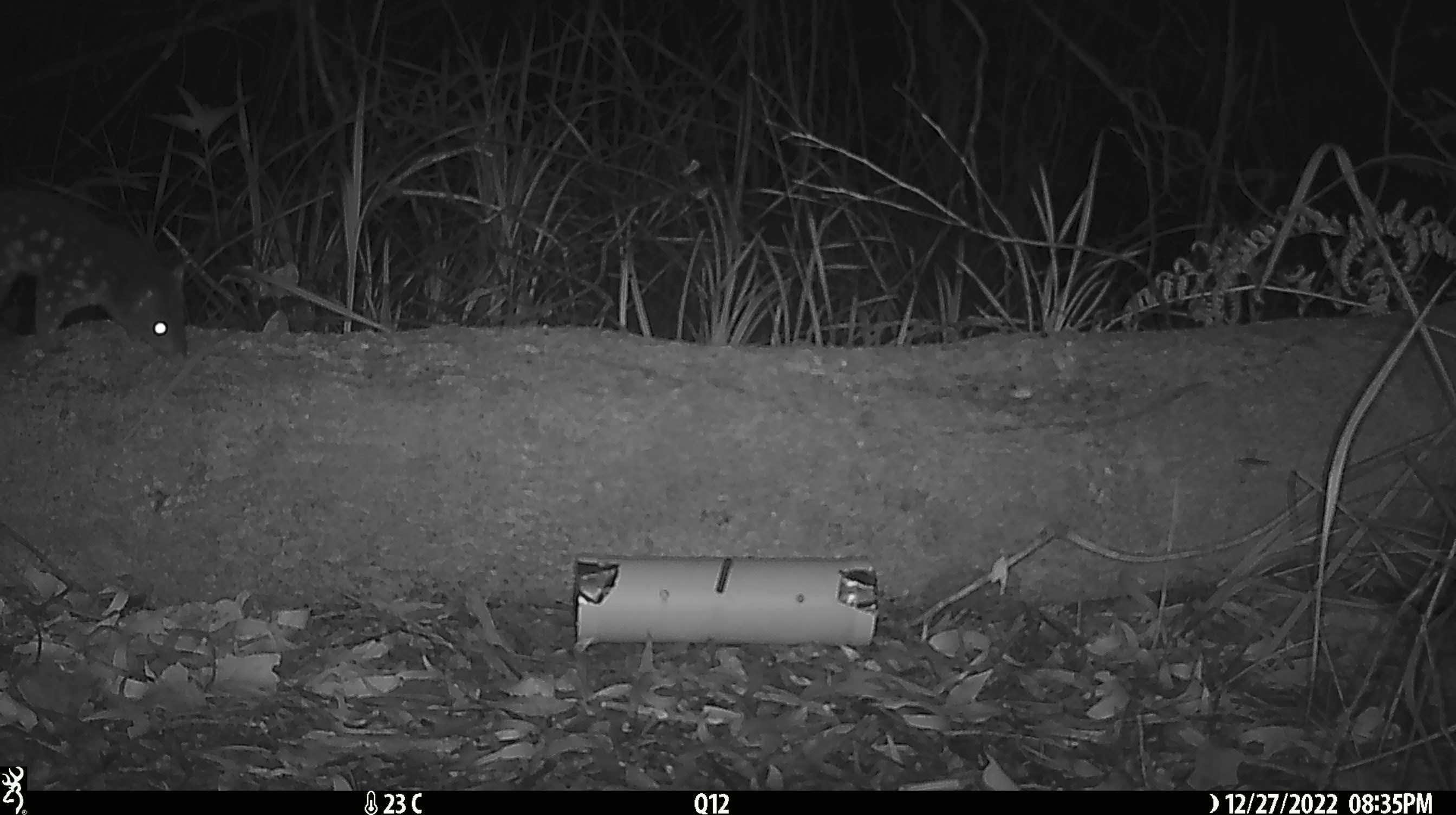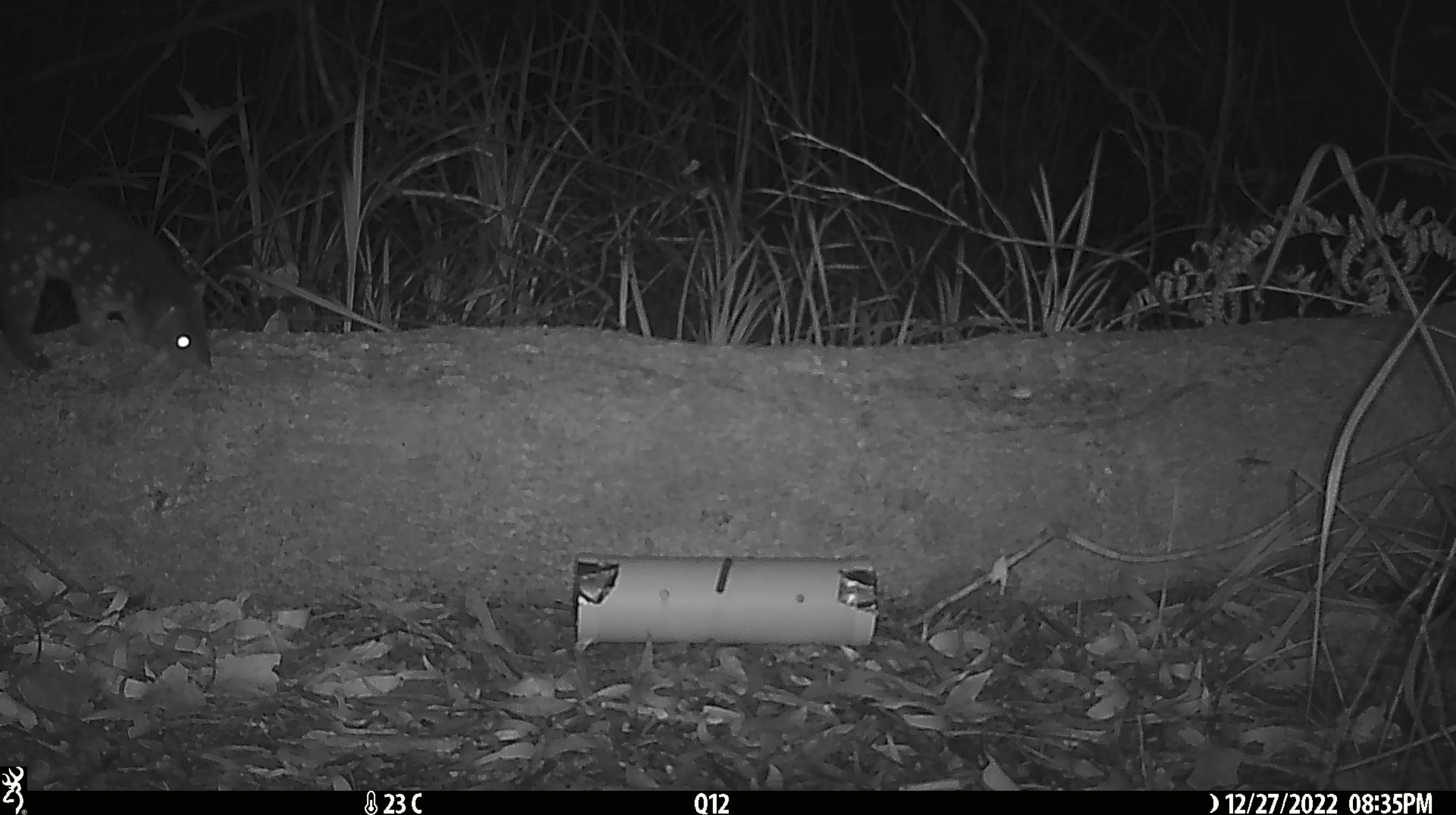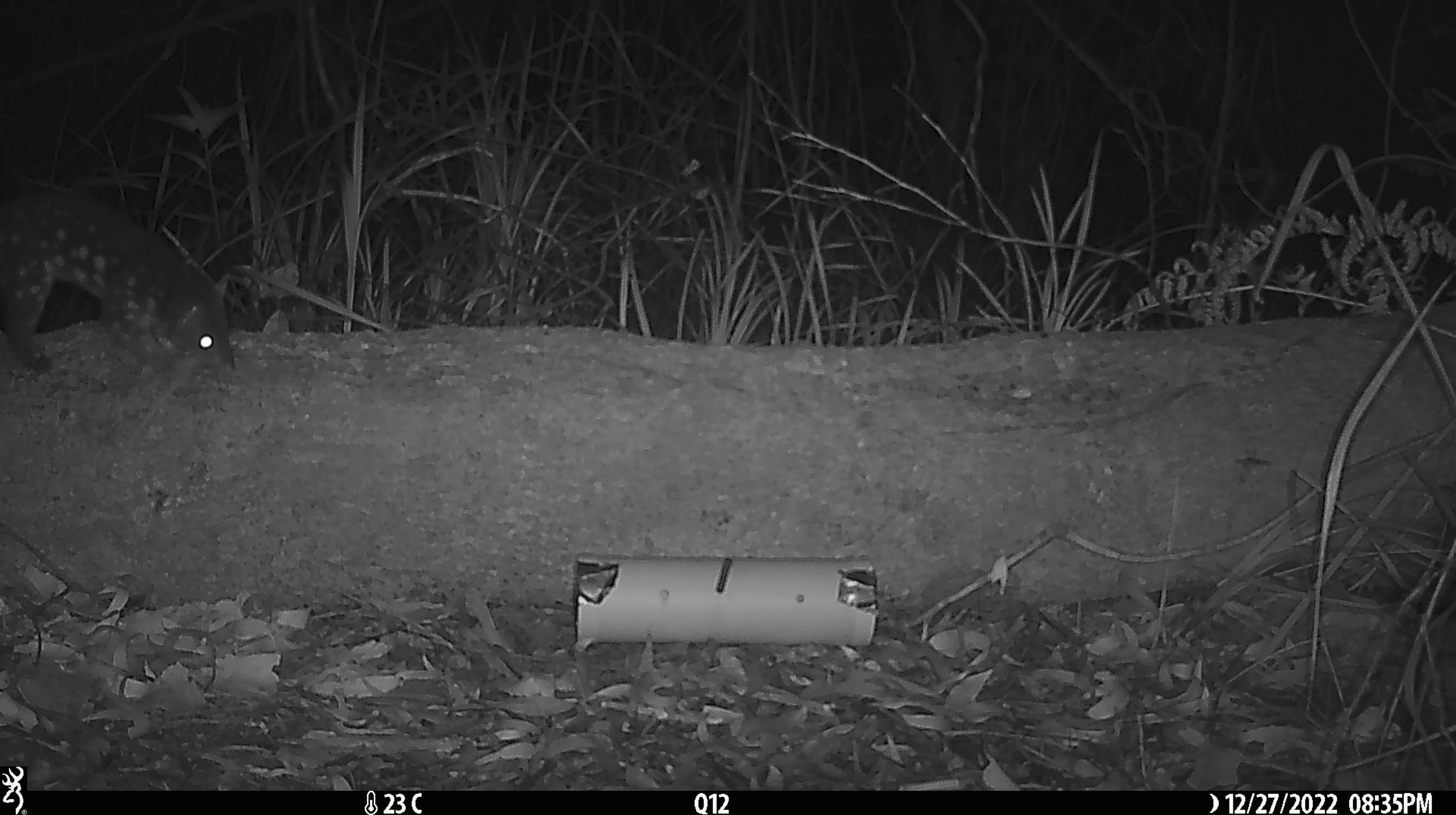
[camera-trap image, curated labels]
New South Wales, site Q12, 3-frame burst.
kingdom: Animalia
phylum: Chordata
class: Mammalia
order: Dasyuromorphia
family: Dasyuridae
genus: Dasyurus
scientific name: Dasyurus maculatus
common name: spotted-tailed quoll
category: quoll